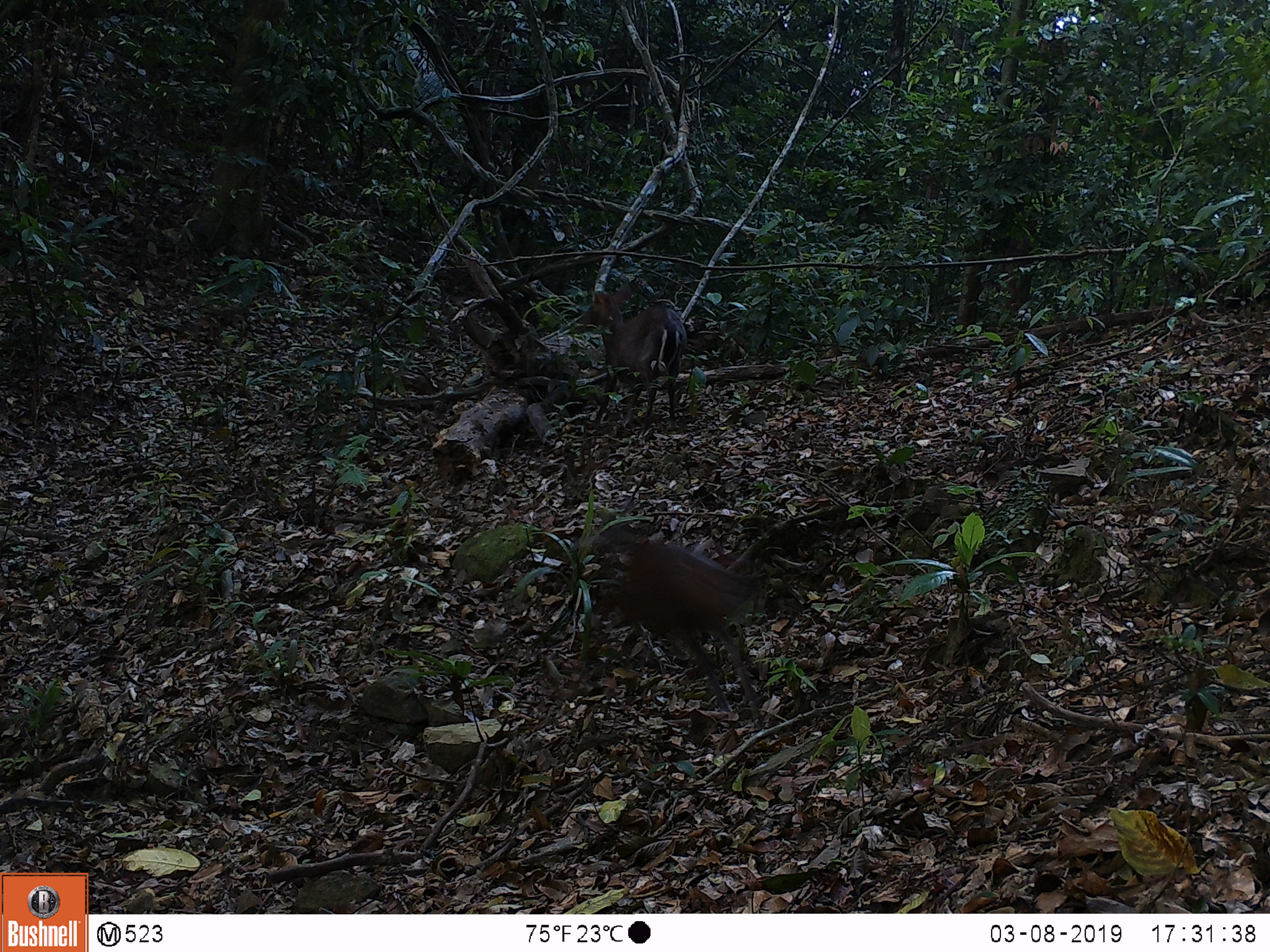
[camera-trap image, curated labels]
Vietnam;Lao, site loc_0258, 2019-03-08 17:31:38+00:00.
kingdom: Animalia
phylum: Chordata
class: Mammalia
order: Artiodactyla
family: Cervidae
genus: Muntiacus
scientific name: Muntiacus rooseveltorum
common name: roosevelt's muntjac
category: roosevelts muntjac group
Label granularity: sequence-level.